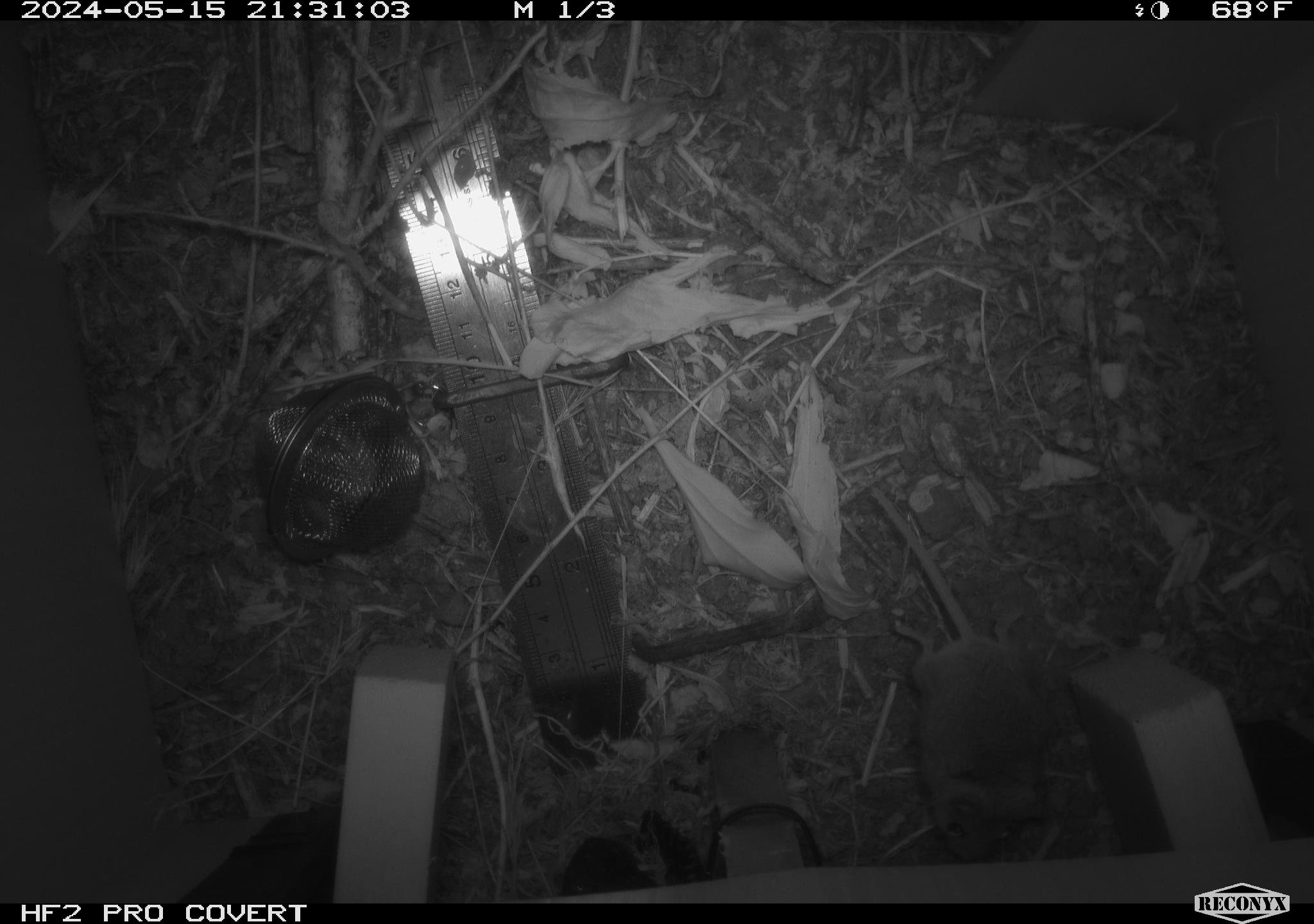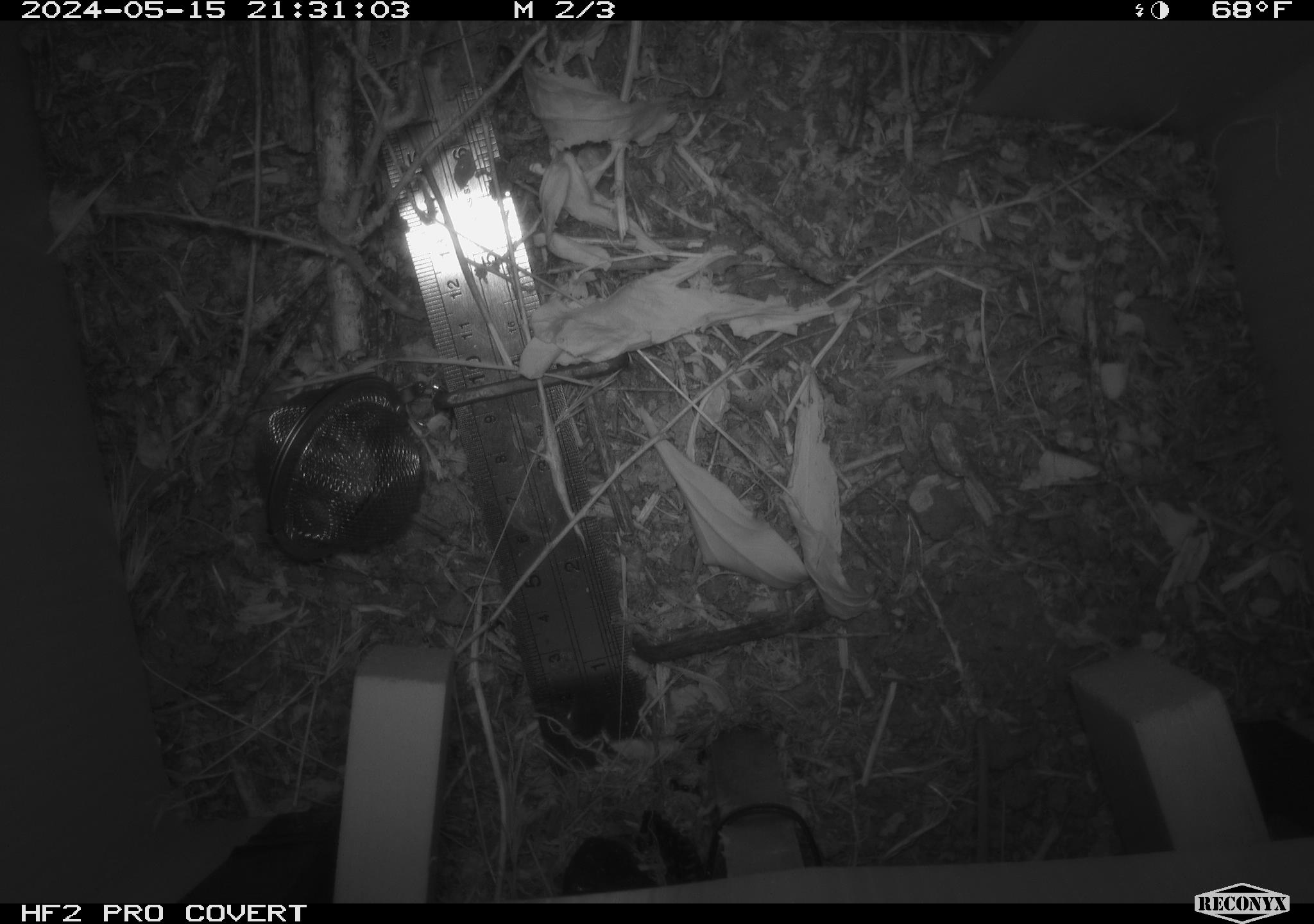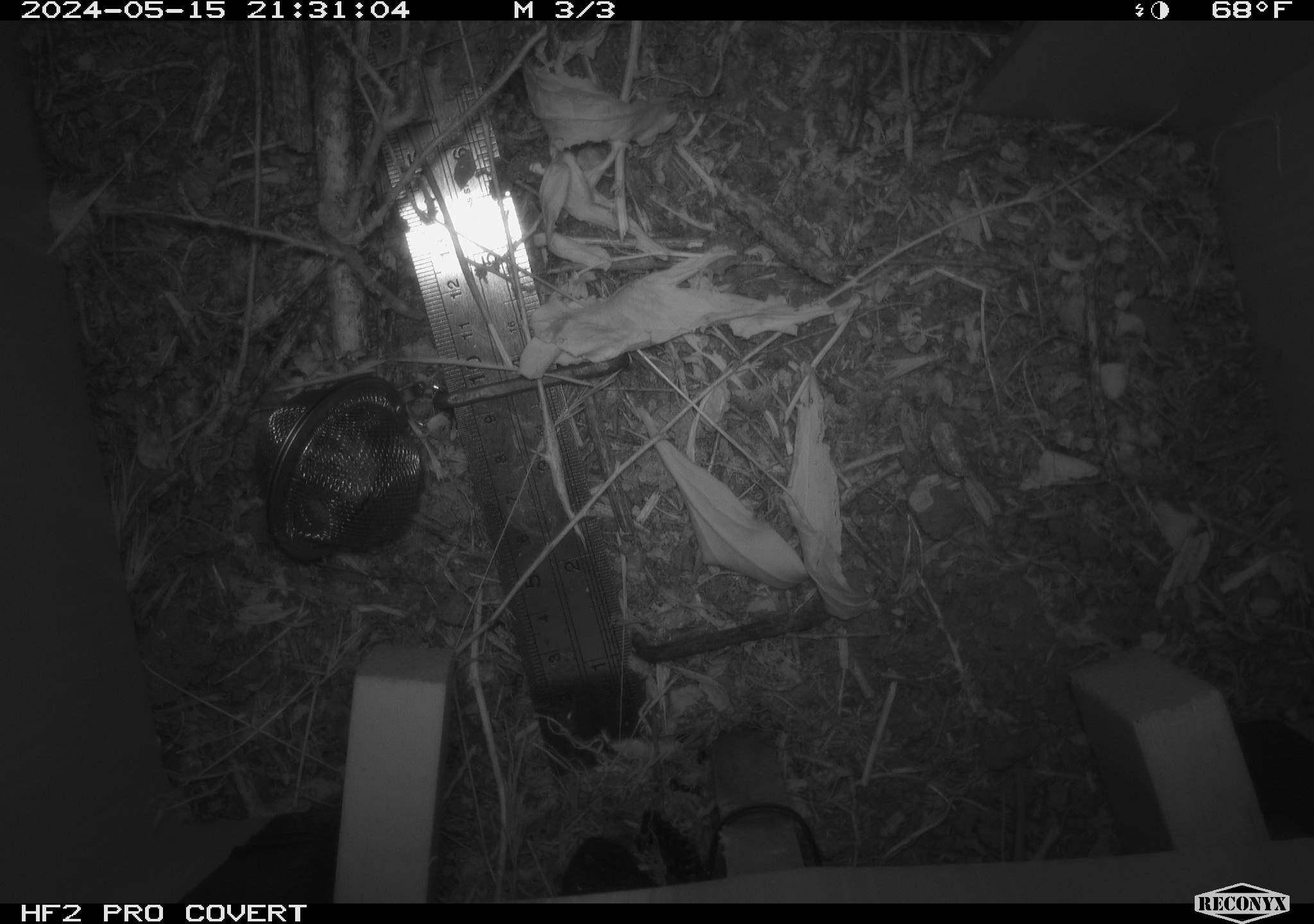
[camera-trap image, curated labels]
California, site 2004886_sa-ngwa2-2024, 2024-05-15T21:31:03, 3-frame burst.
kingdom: Animalia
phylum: Chordata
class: Mammalia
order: Rodentia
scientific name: Rodentia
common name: mouse species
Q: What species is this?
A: Mouse species (Rodentia).